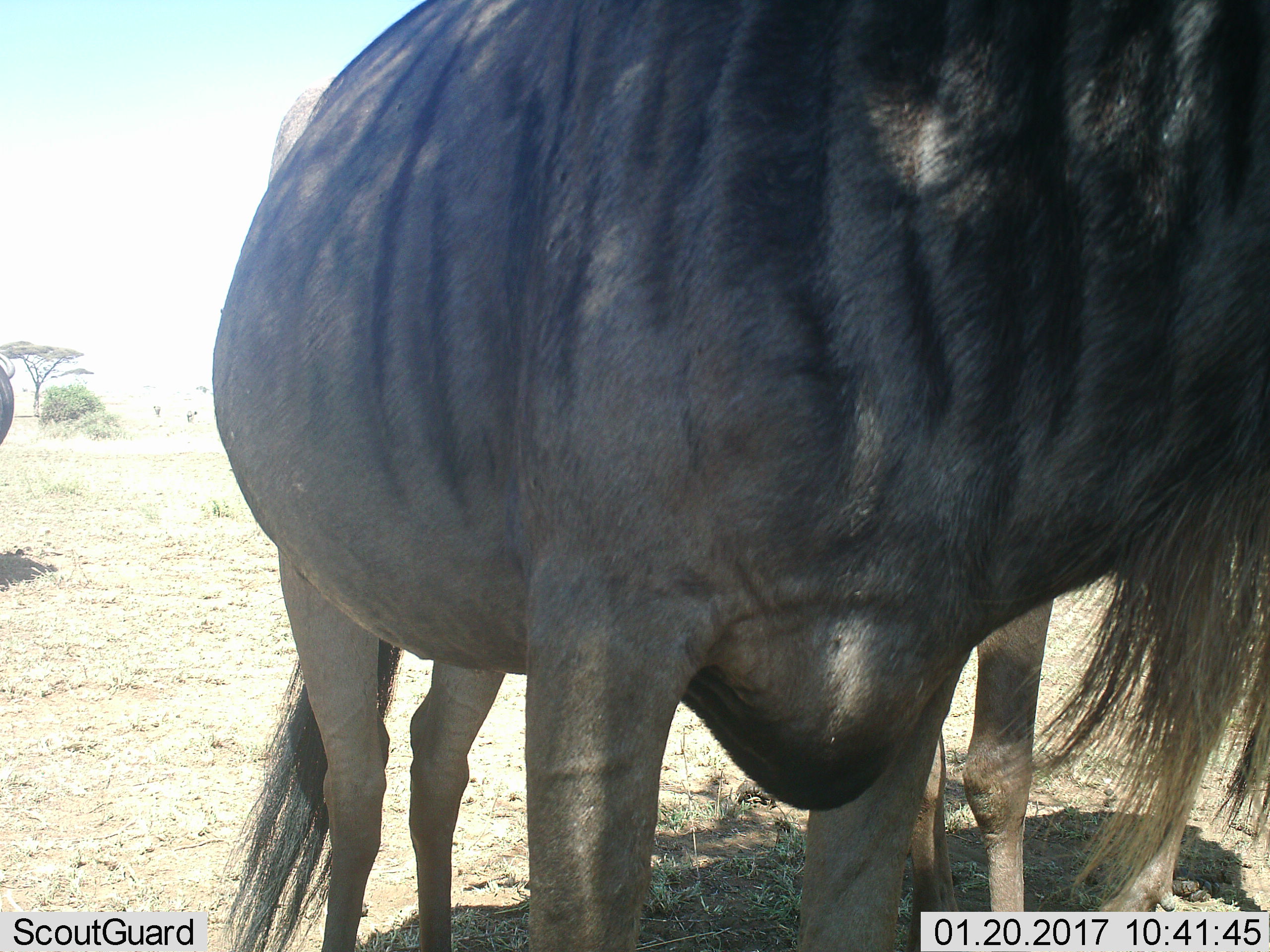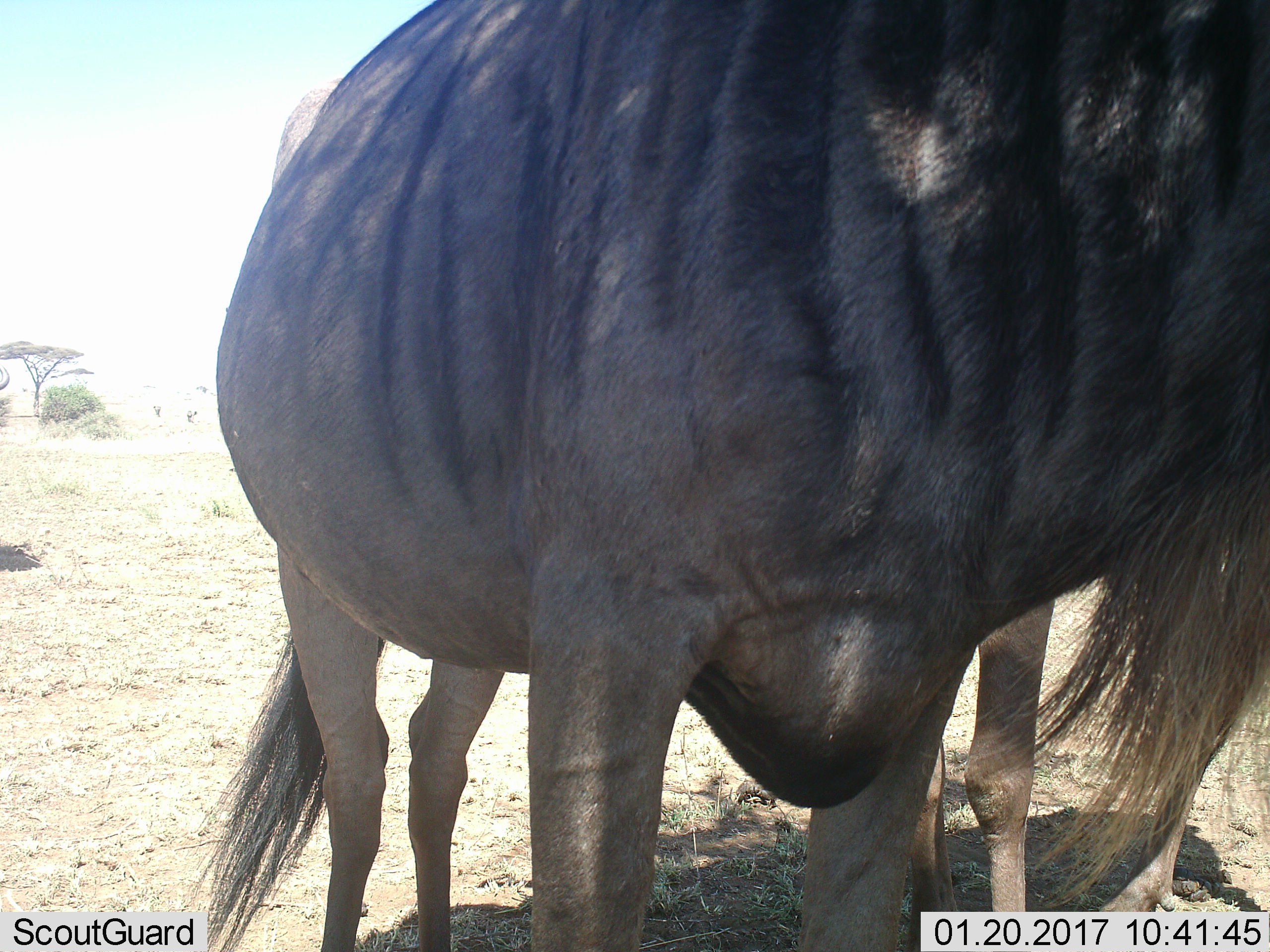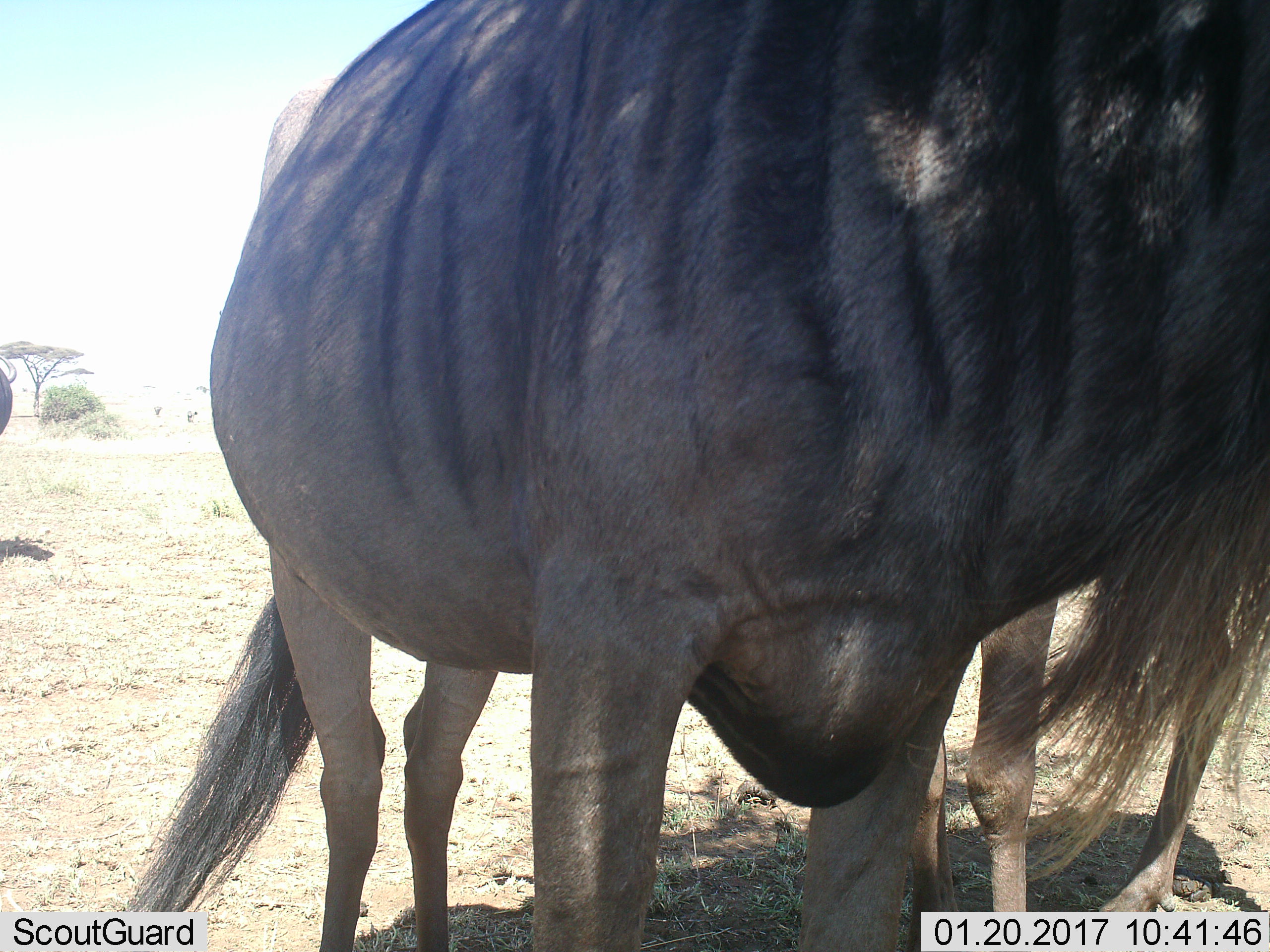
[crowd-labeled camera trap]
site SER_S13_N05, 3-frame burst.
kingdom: Animalia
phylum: Chordata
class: Mammalia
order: Artiodactyla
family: Bovidae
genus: Connochaetes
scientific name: Connochaetes taurinus taurinus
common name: blue wildebeest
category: wildebeestblue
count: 3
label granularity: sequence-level